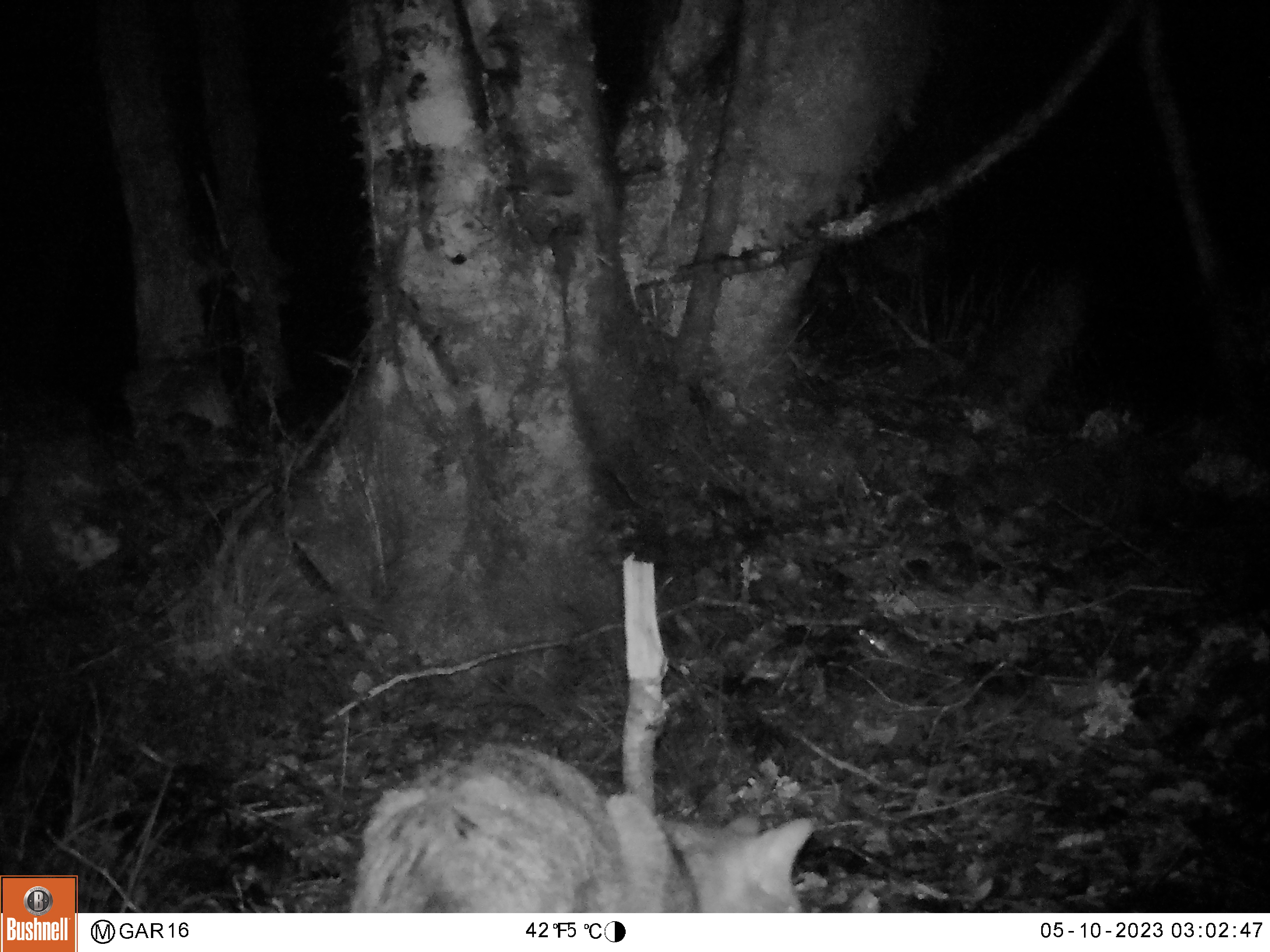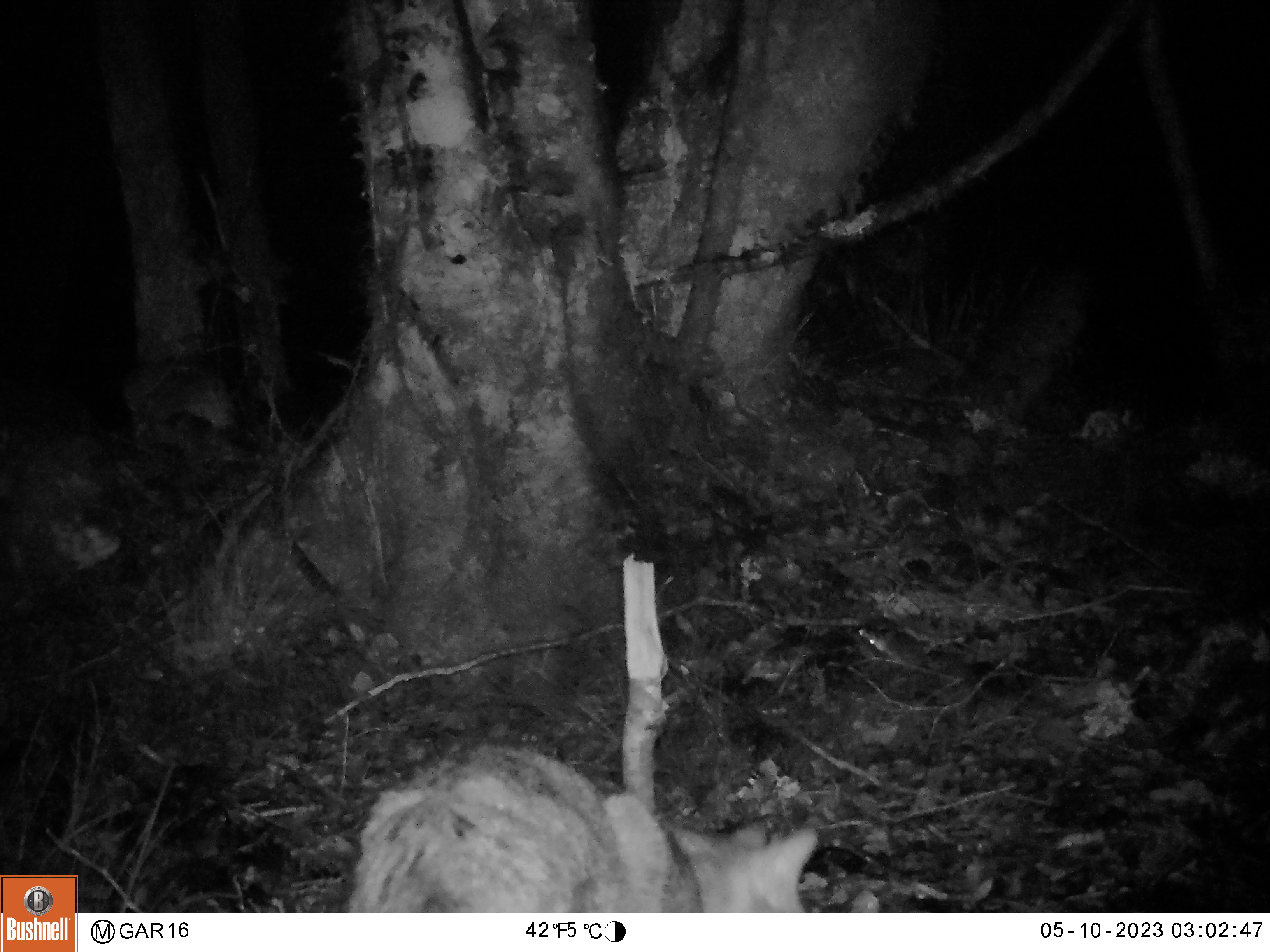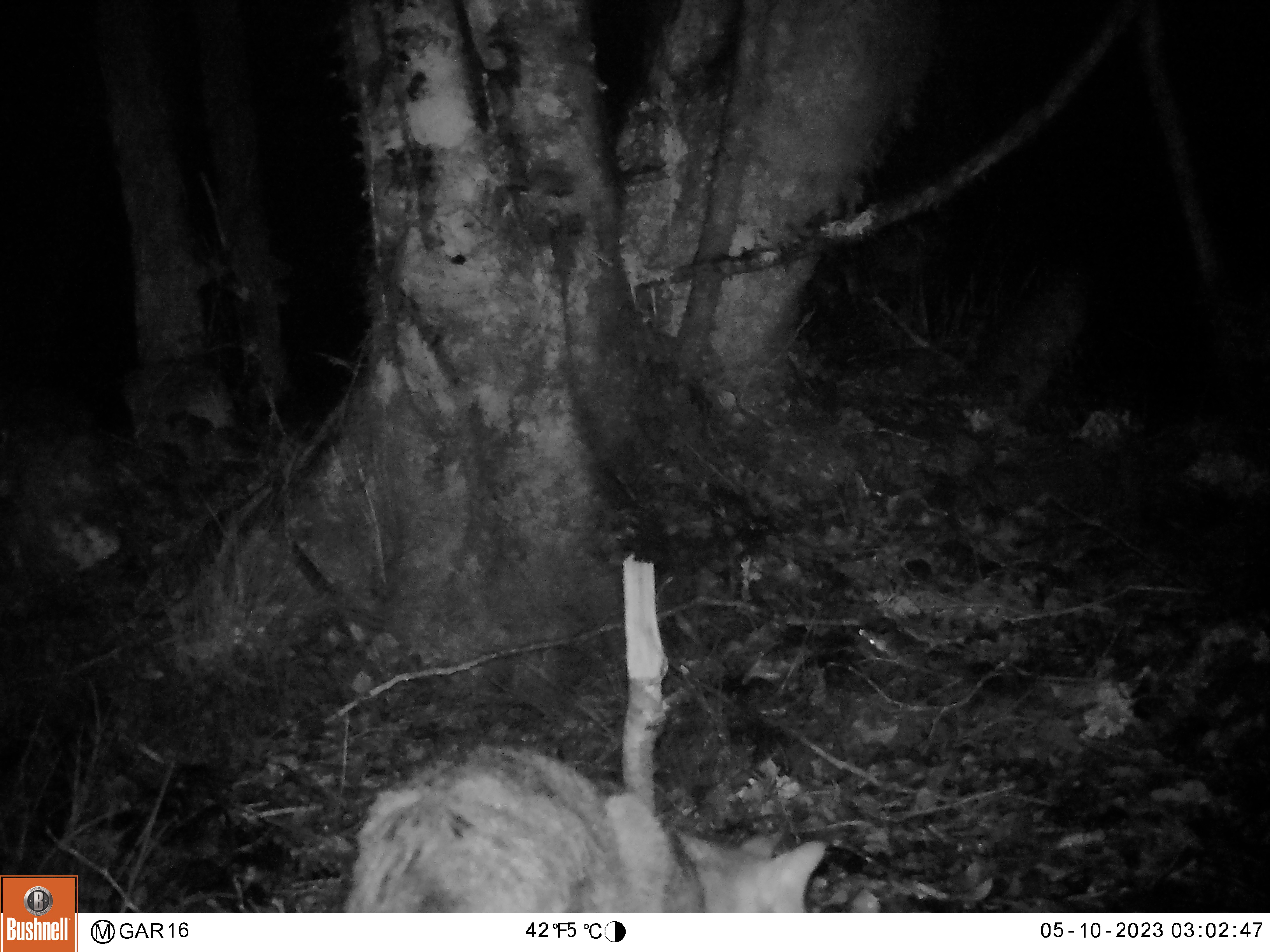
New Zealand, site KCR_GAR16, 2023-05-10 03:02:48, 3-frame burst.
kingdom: Animalia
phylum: Chordata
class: Mammalia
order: Carnivora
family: Felidae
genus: Felis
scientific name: Felis catus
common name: domestic cat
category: cat